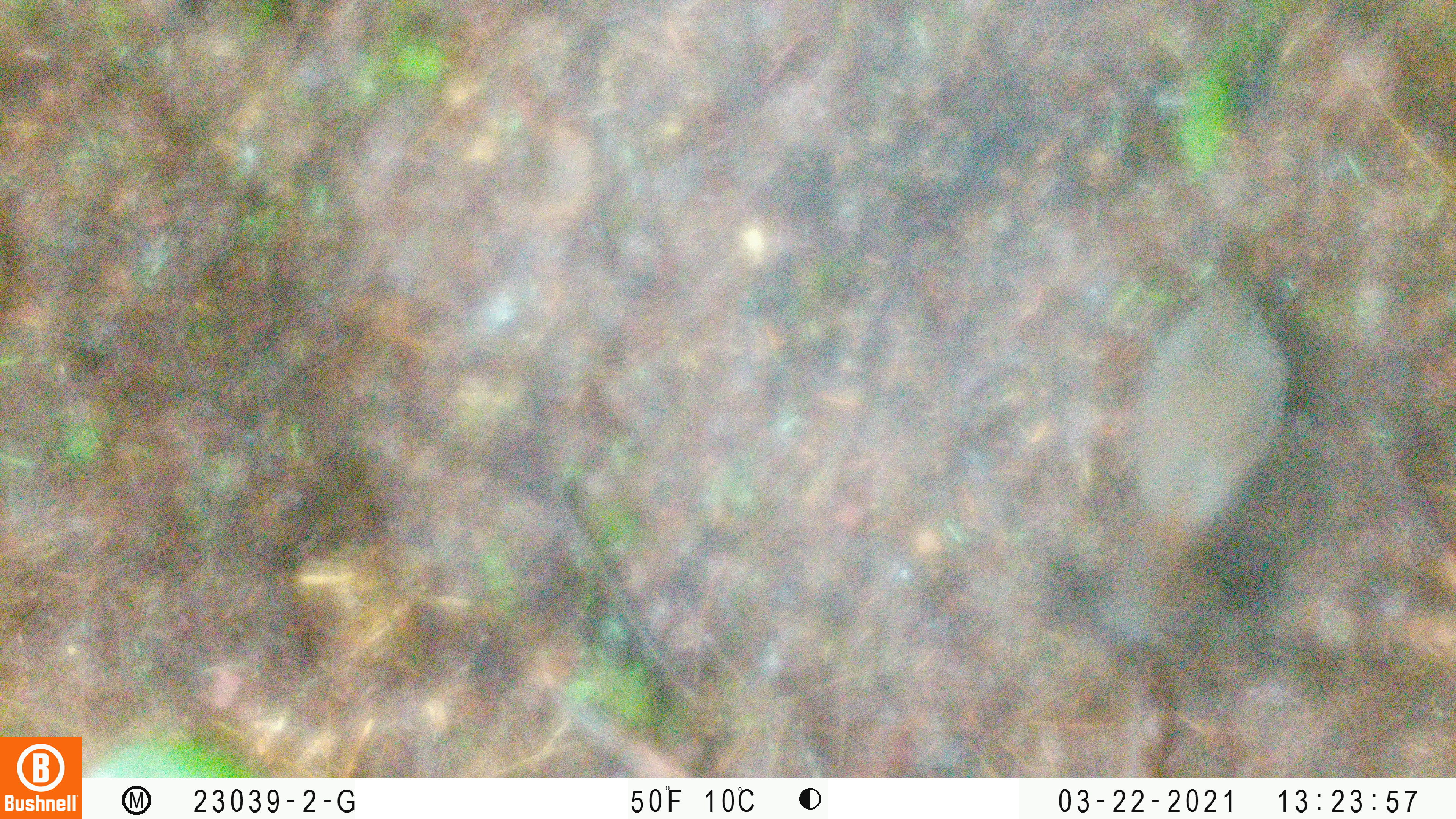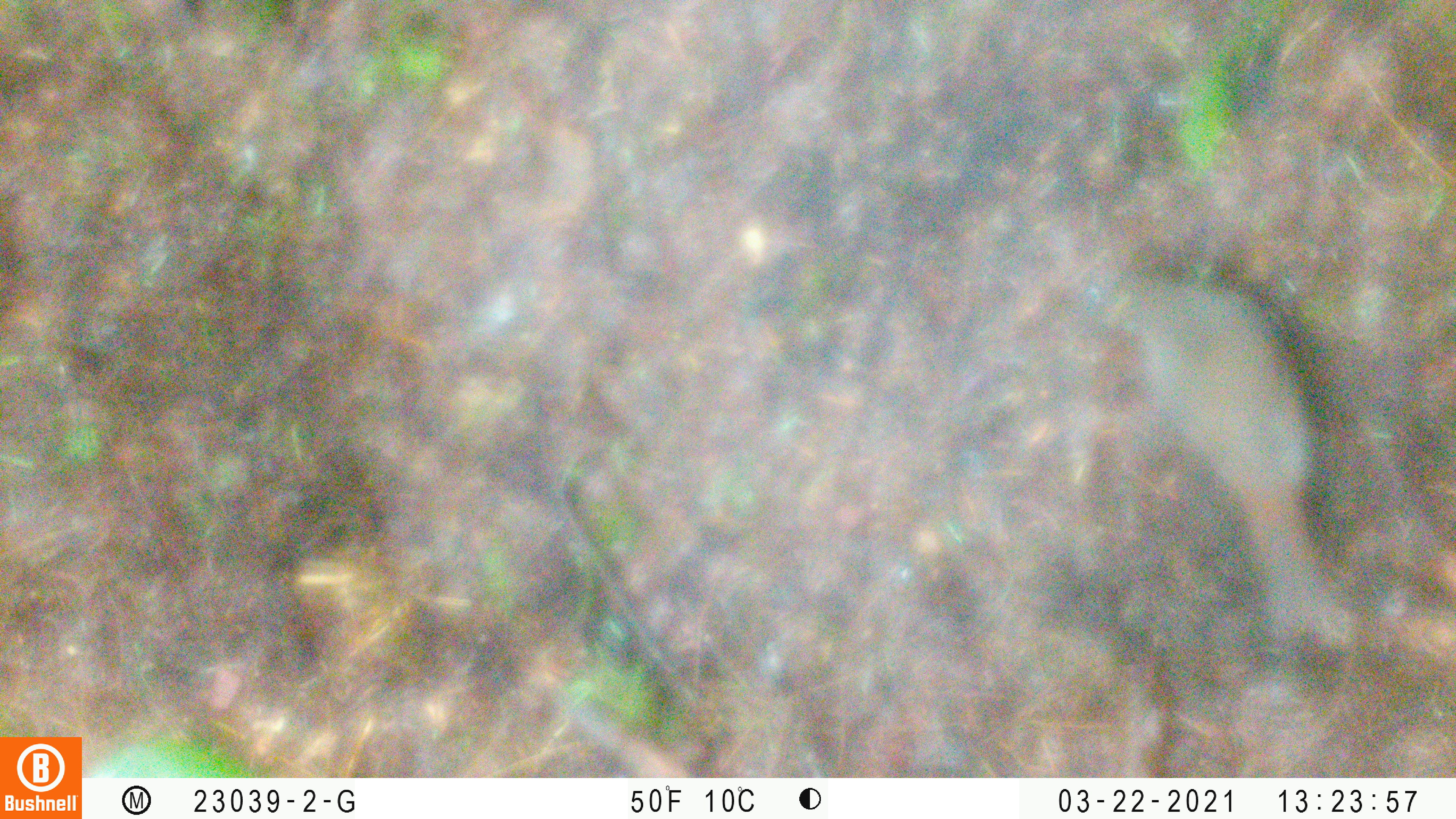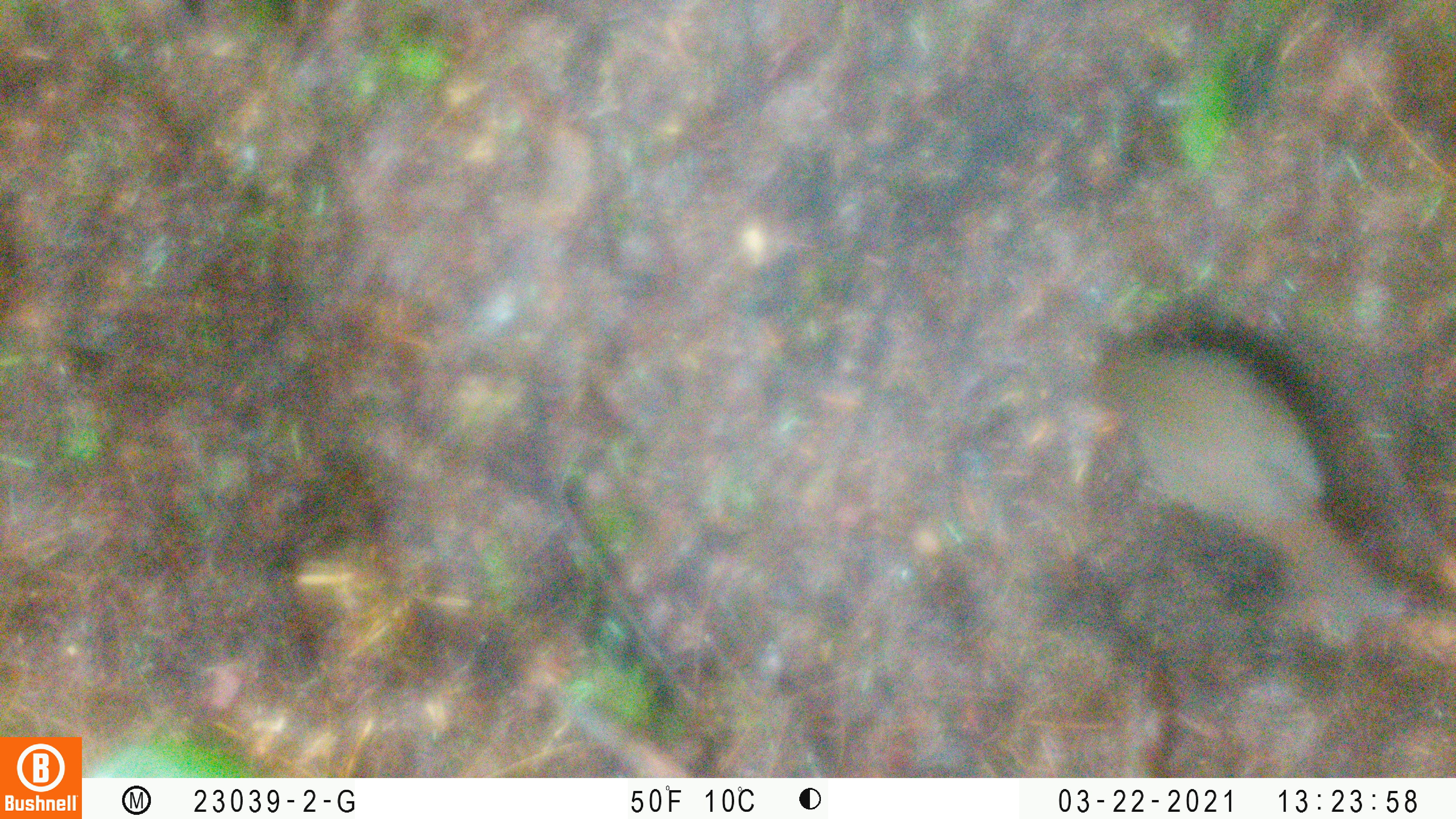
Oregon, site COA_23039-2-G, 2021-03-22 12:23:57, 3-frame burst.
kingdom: Animalia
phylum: Chordata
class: Aves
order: Passeriformes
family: Turdidae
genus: Catharus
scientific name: Catharus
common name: brown thrushes and nightingale-thrushes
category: catharus species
Catharus species (brown thrushes and nightingale-thrushes) (Catharus).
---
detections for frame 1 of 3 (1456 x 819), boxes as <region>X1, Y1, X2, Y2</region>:
catharus species: <region>1053, 242, 1335, 661</region>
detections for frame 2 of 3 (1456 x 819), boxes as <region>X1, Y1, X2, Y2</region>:
catharus species: <region>1073, 227, 1374, 677</region>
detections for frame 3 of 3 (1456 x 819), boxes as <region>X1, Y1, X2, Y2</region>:
catharus species: <region>1051, 298, 1434, 678</region>